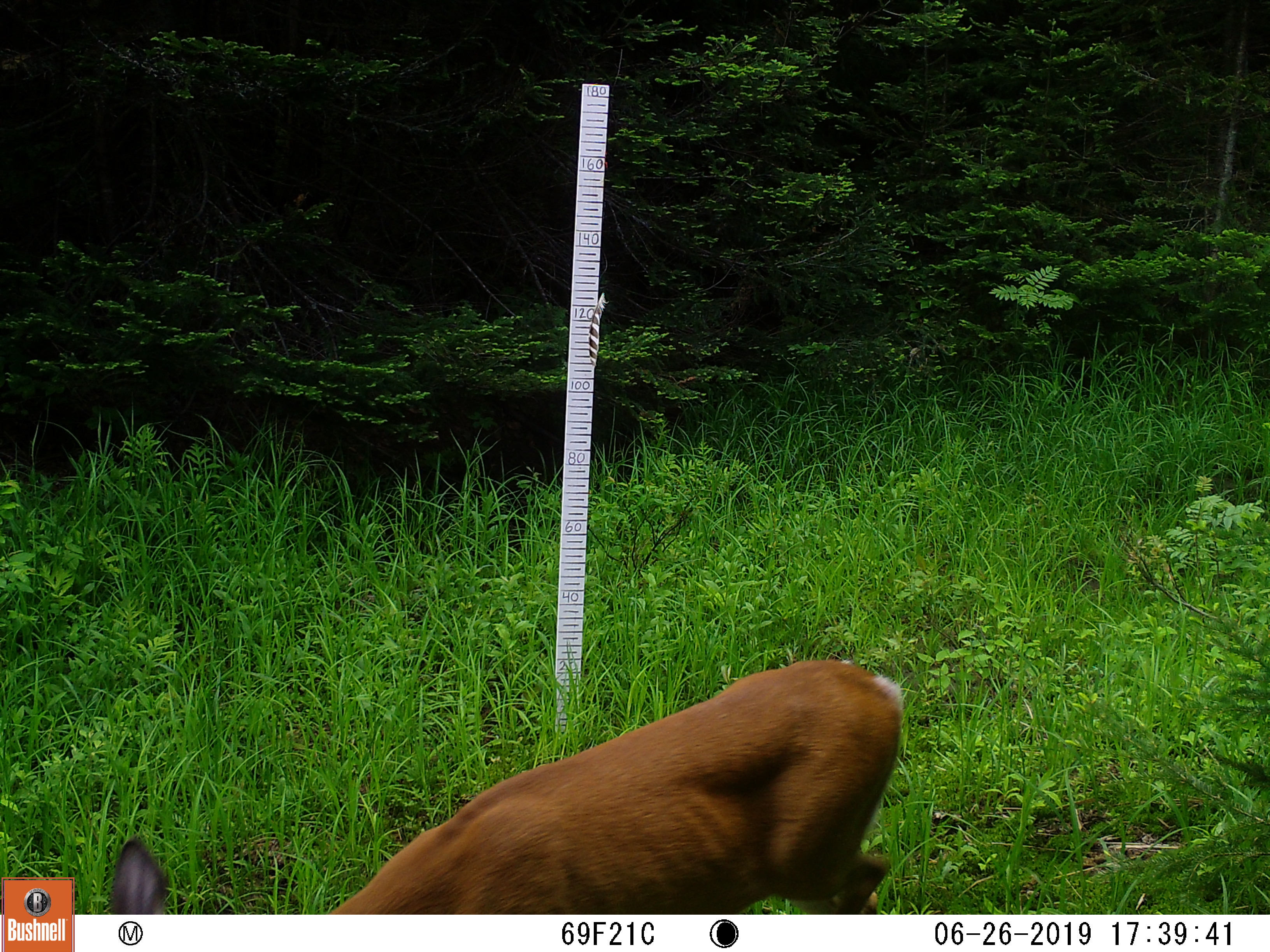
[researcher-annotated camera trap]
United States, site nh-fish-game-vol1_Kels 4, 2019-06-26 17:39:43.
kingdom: Animalia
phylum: Chordata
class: Mammalia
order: Artiodactyla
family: Cervidae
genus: Odocoileus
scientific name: Odocoileus virginianus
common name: white-tailed deer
White-tailed deer (Odocoileus virginianus).